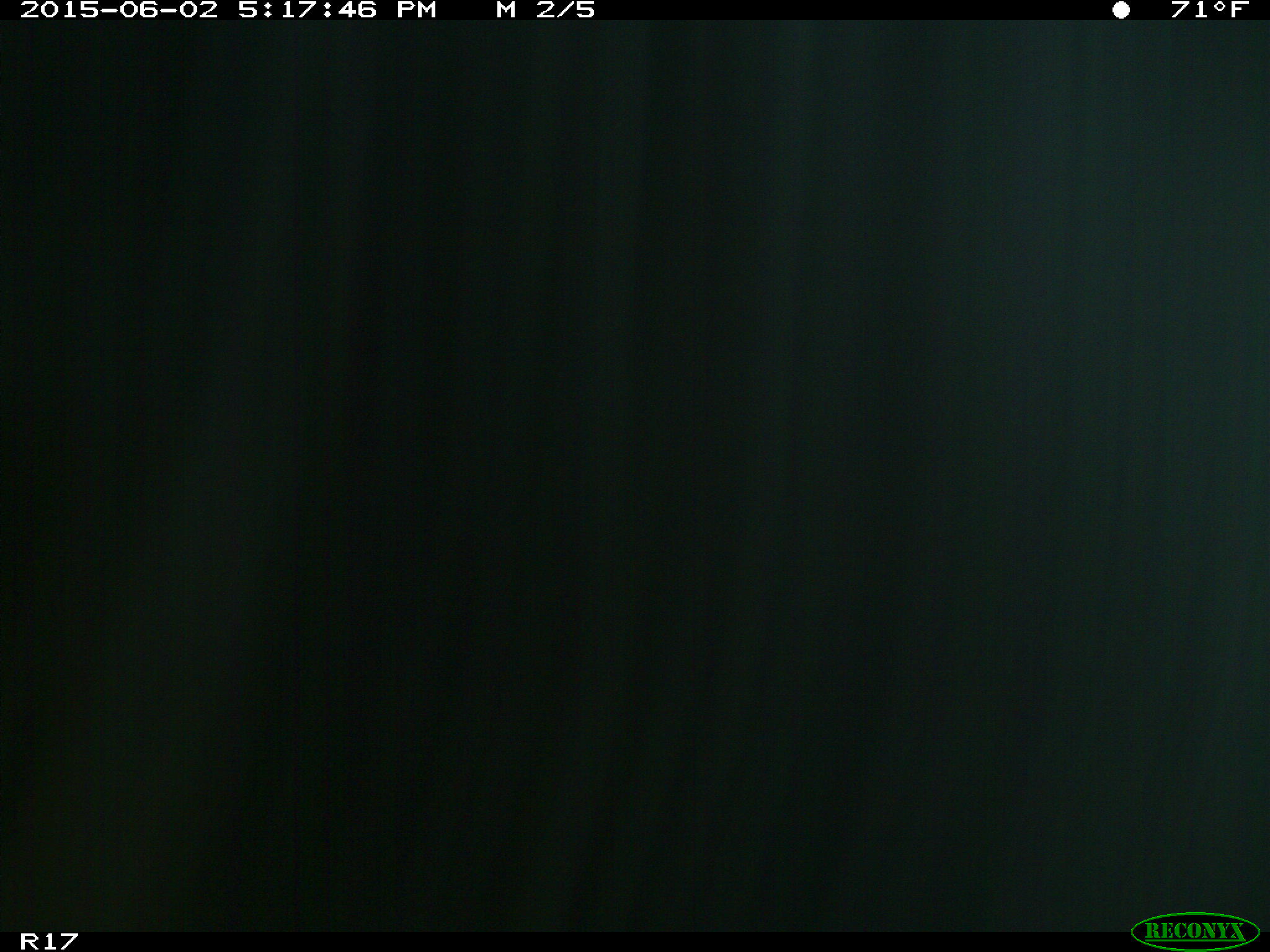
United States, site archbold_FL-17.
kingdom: Animalia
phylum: Chordata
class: Mammalia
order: Artiodactyla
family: Bovidae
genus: Bos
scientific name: Bos taurus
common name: domestic cow